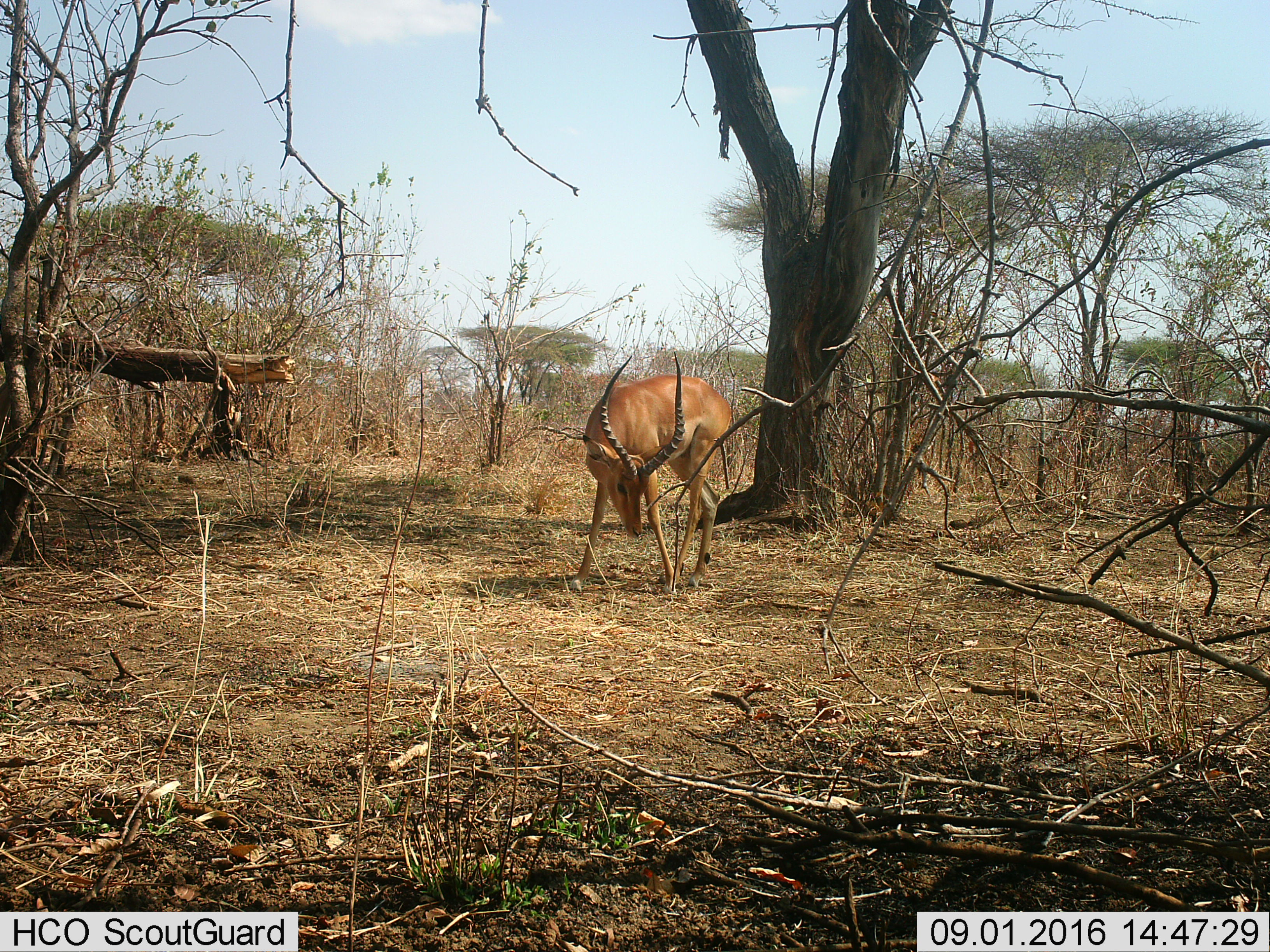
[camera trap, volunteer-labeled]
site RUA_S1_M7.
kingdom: Animalia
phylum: Chordata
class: Mammalia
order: Artiodactyla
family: Bovidae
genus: Aepyceros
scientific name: Aepyceros melampus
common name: impala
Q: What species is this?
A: Impala (Aepyceros melampus).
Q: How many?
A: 1.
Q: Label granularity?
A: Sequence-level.